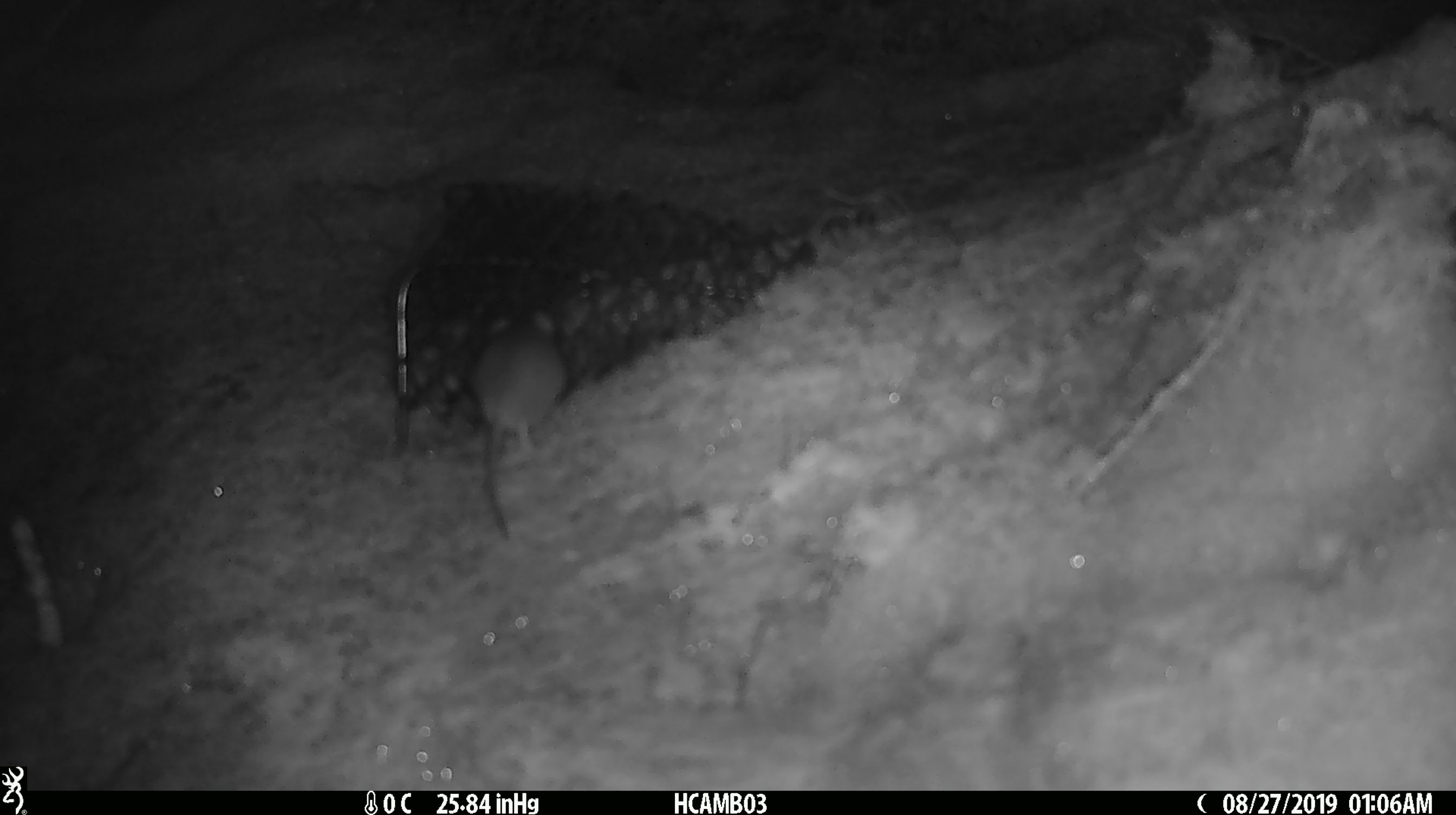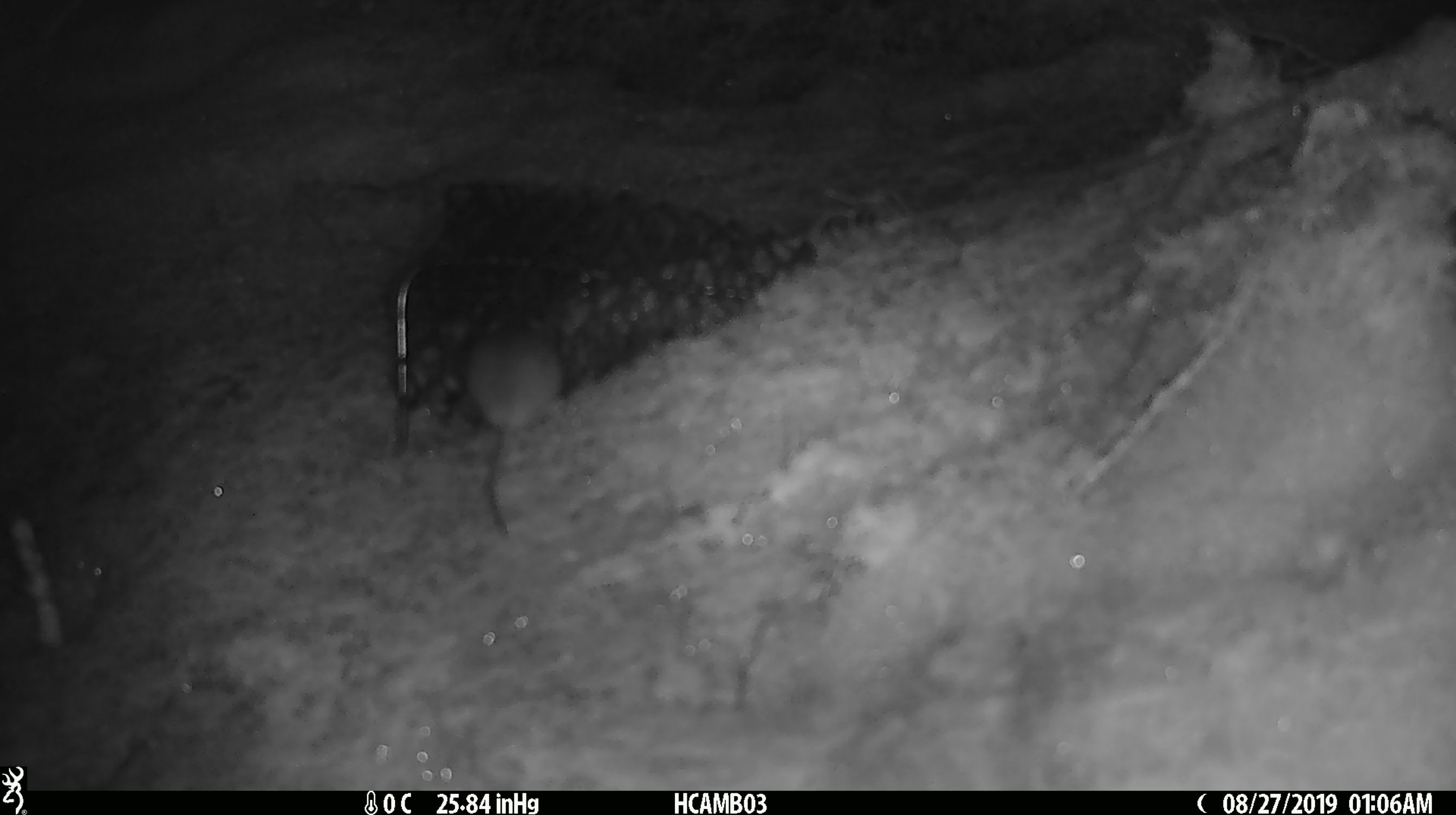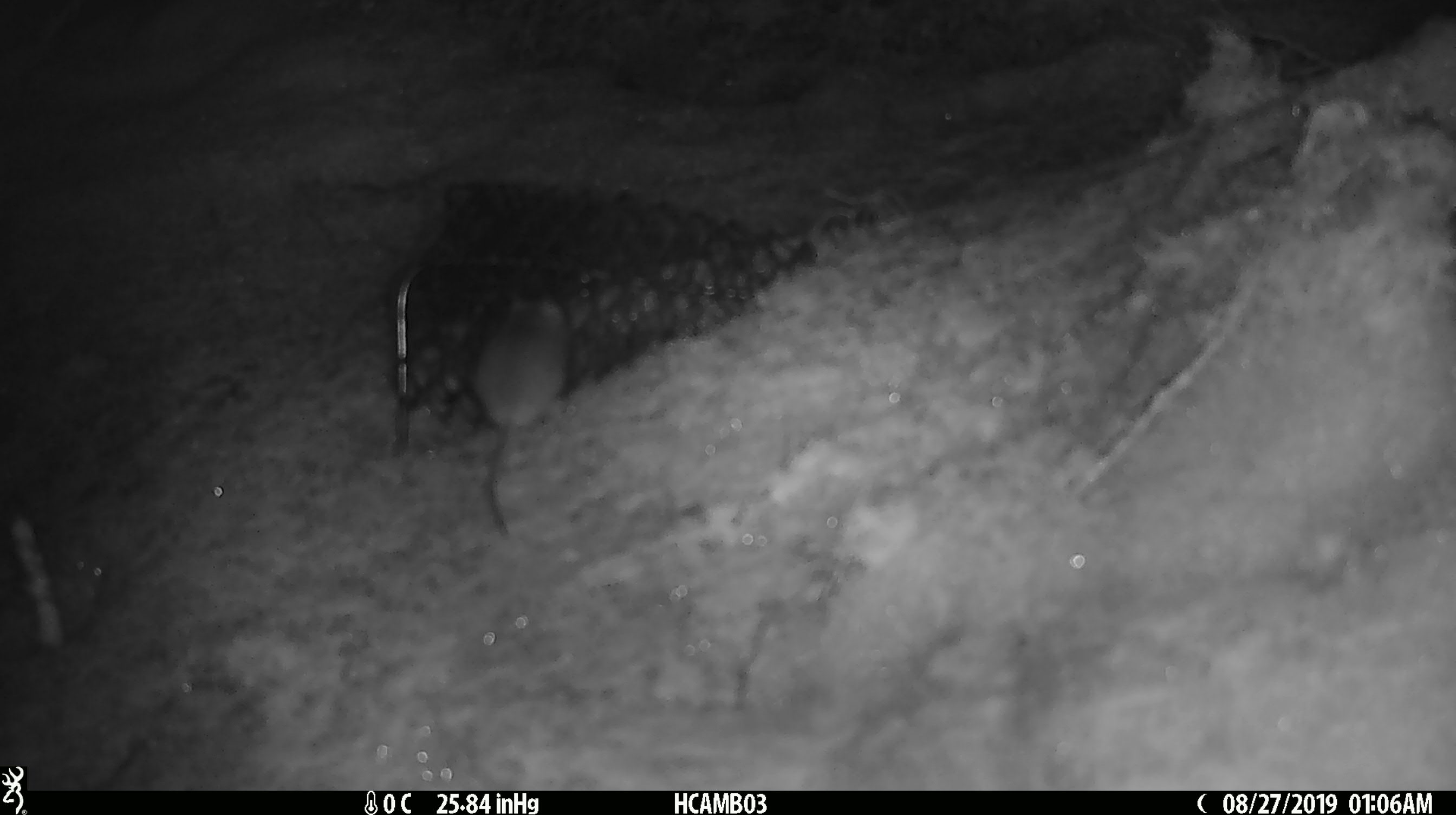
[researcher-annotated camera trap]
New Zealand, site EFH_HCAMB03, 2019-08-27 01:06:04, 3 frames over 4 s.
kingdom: Animalia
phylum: Chordata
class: Mammalia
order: Rodentia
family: Muridae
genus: Mus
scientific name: Mus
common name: mouse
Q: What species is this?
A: Mouse (Mus).